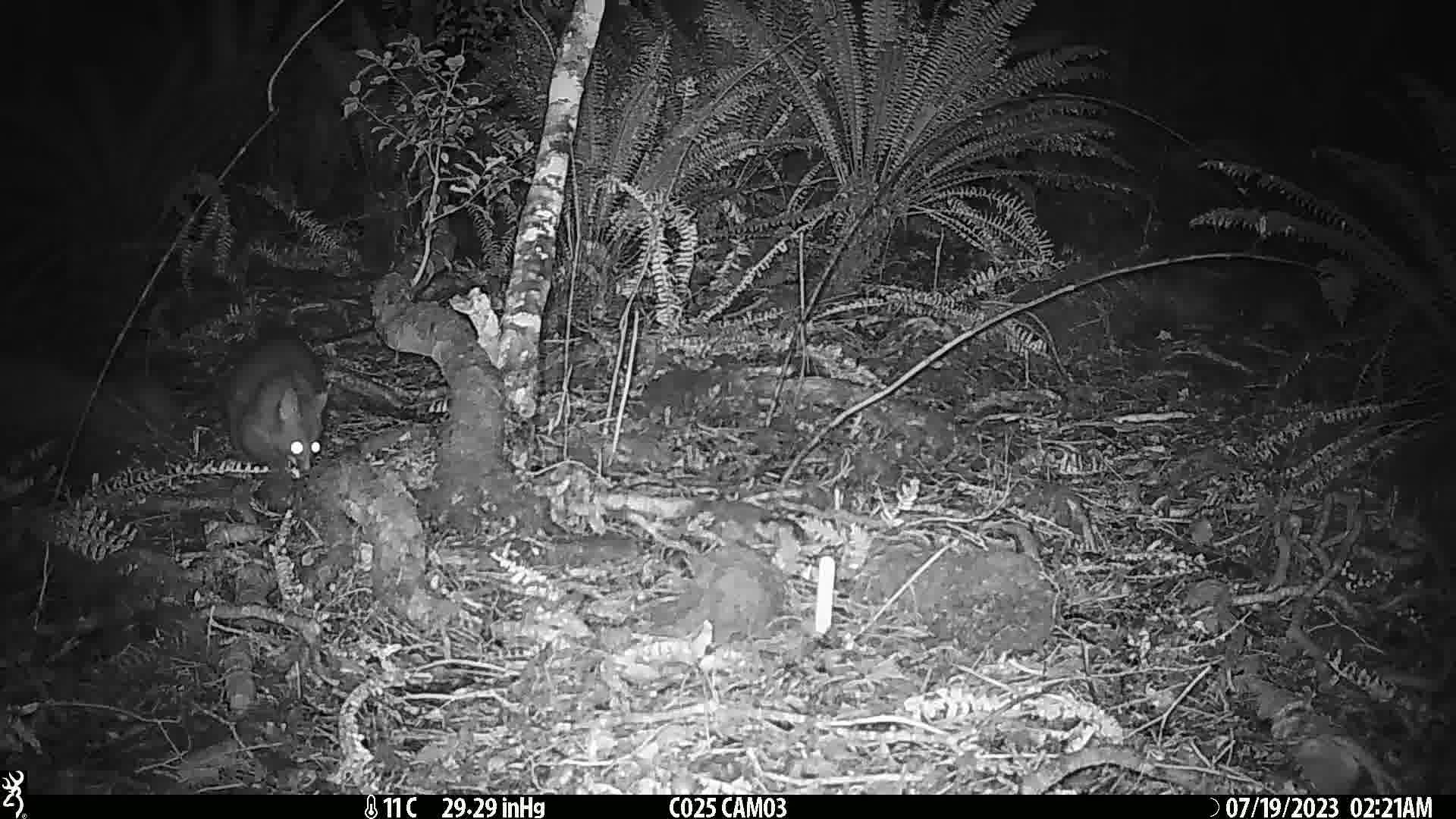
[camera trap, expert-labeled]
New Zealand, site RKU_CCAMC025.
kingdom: Animalia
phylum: Chordata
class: Mammalia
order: Diprotodontia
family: Phalangeridae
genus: Trichosurus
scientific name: Trichosurus vulpecula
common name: common brushtail possum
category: possum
Possum (common brushtail possum) (Trichosurus vulpecula).